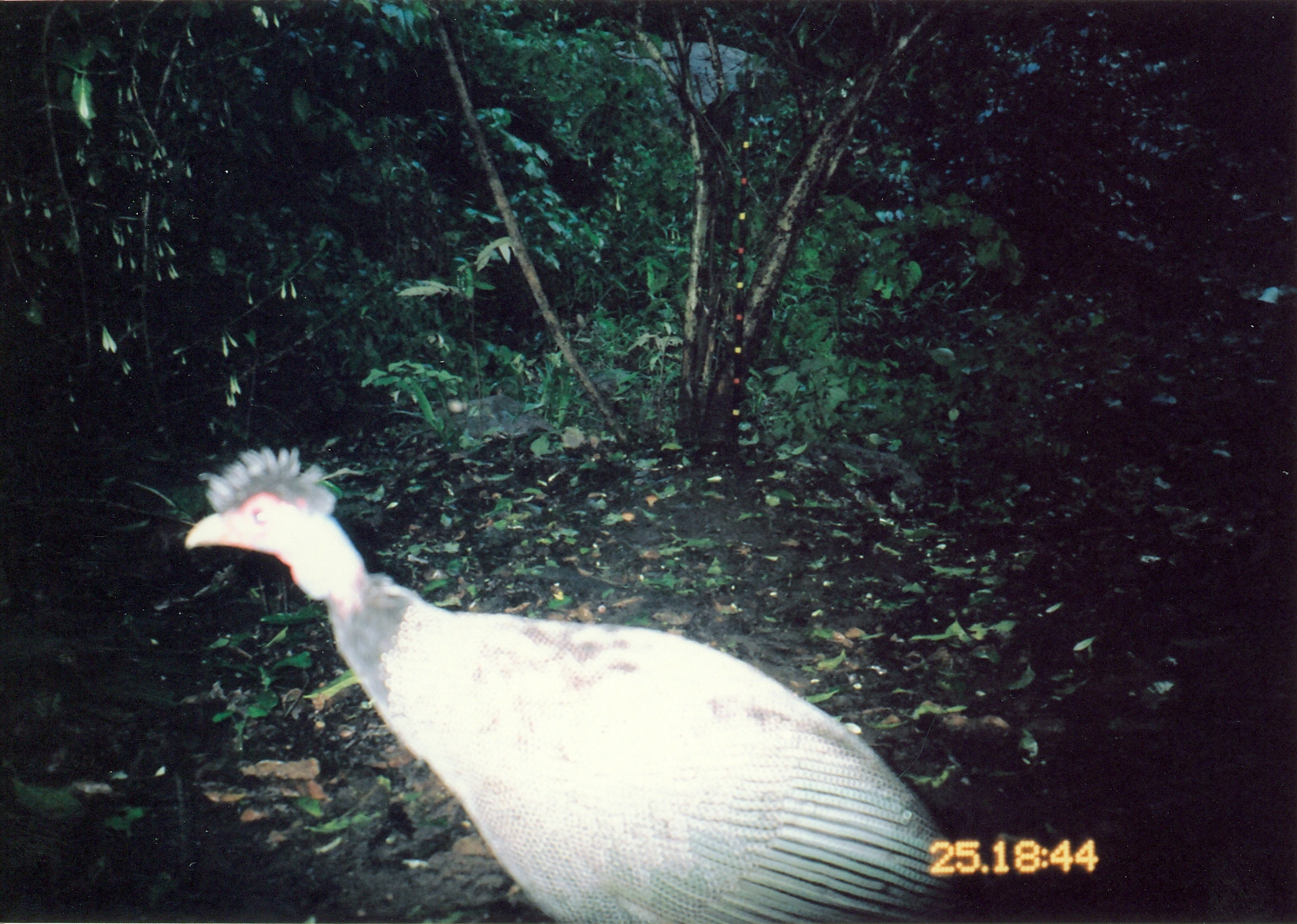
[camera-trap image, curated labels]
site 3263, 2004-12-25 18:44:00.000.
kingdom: Animalia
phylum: Chordata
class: Aves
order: Galliformes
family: Numididae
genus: Guttera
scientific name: Guttera pucherani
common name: crested guineafowl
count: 1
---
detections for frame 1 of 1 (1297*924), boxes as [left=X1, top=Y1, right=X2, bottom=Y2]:
guttera pucherani: [left=183, top=444, right=962, bottom=921]